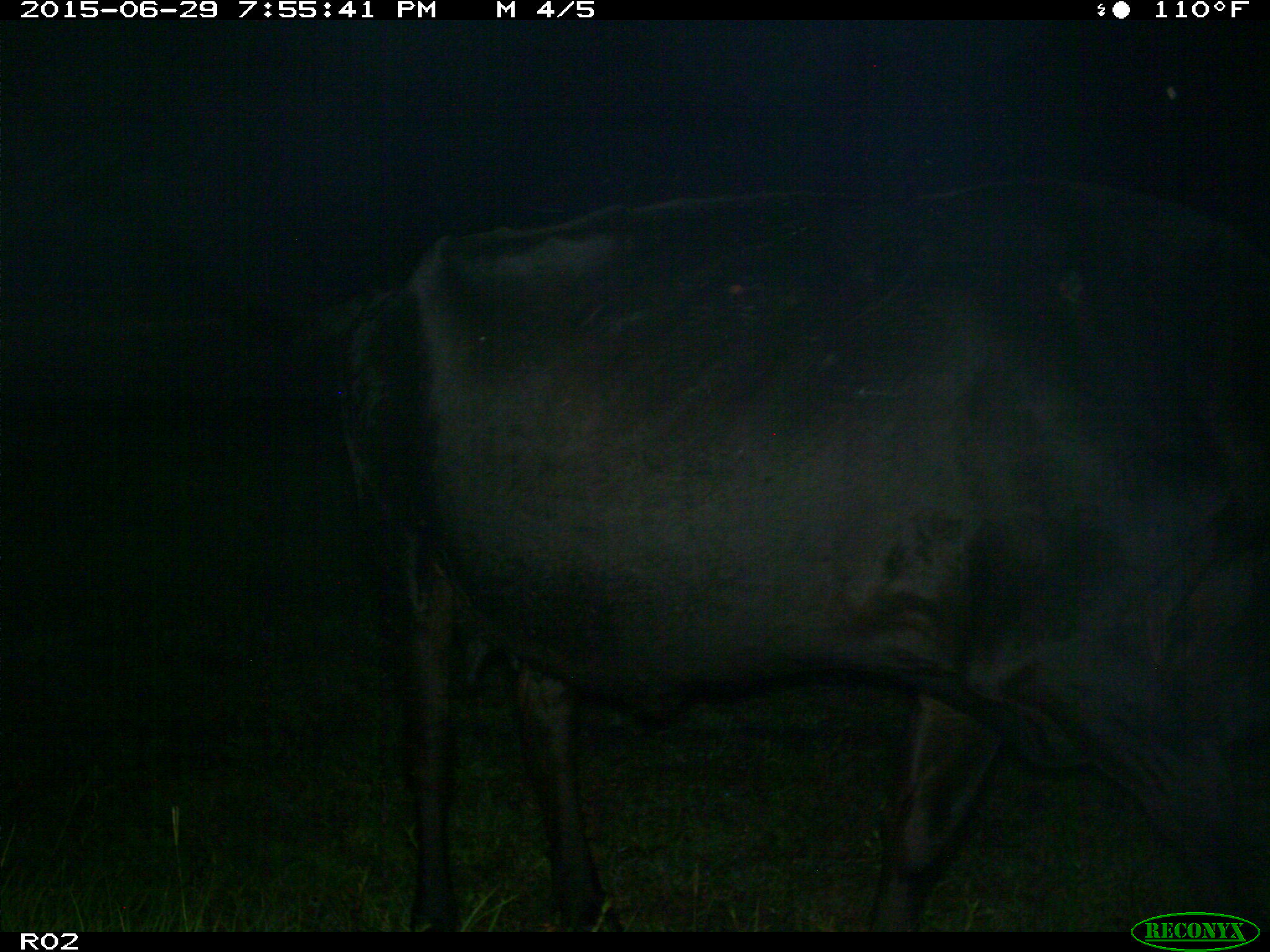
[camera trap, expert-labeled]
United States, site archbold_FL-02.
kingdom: Animalia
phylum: Chordata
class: Mammalia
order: Artiodactyla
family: Bovidae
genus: Bos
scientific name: Bos taurus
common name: domestic cow